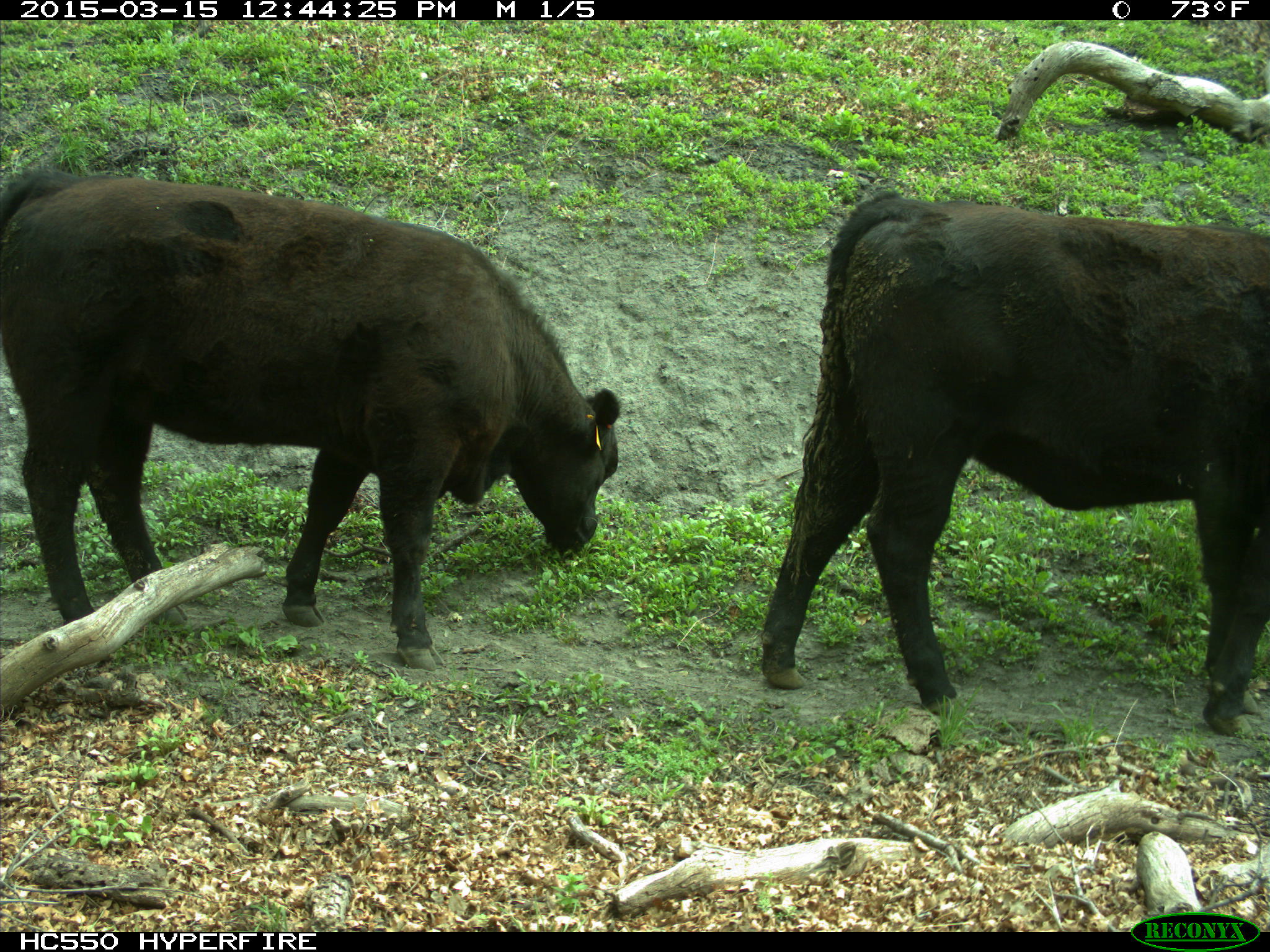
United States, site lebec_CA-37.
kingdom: Animalia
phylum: Chordata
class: Mammalia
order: Artiodactyla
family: Bovidae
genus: Bos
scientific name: Bos taurus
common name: domestic cow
Bos taurus (domestic cow).